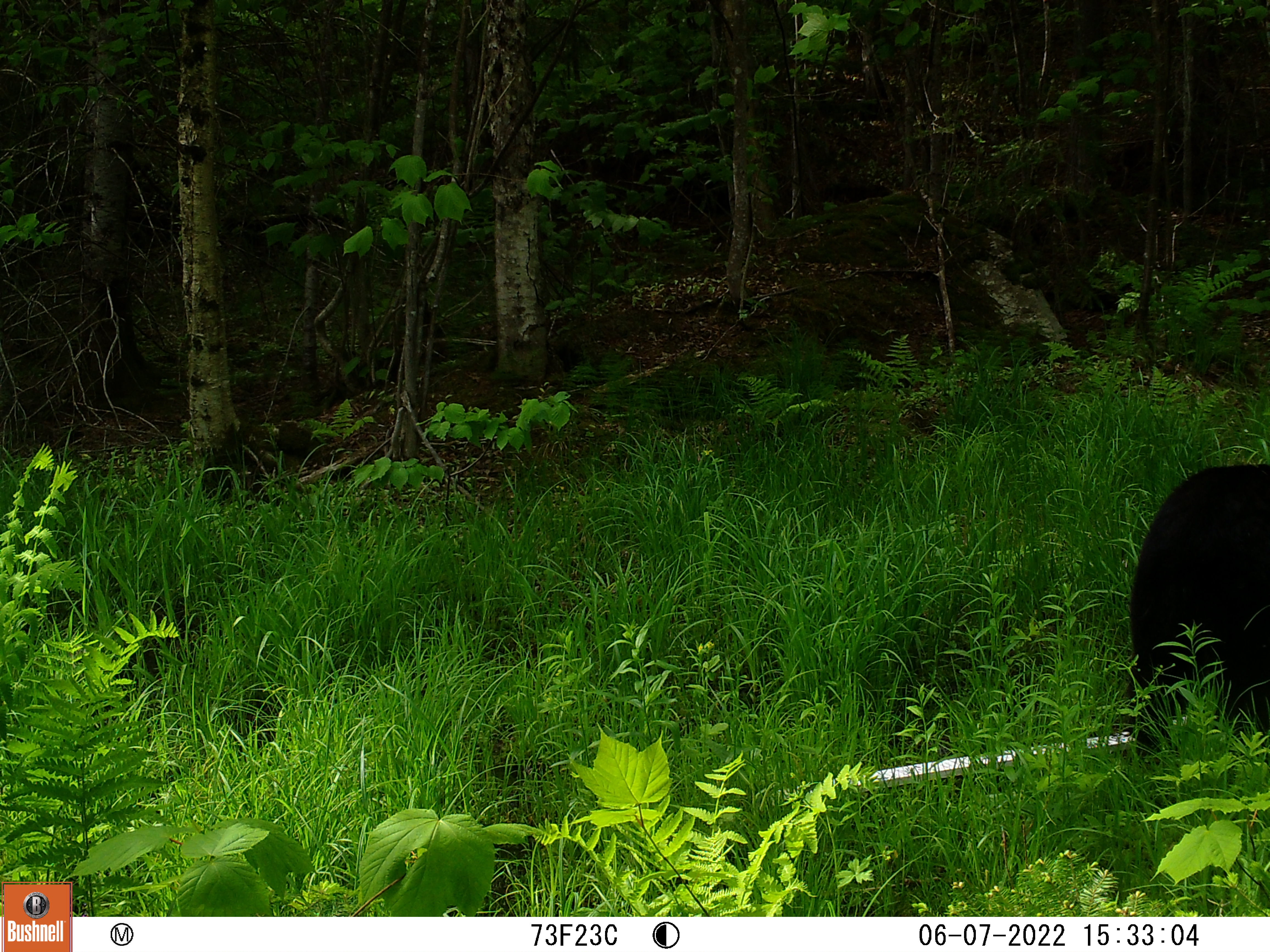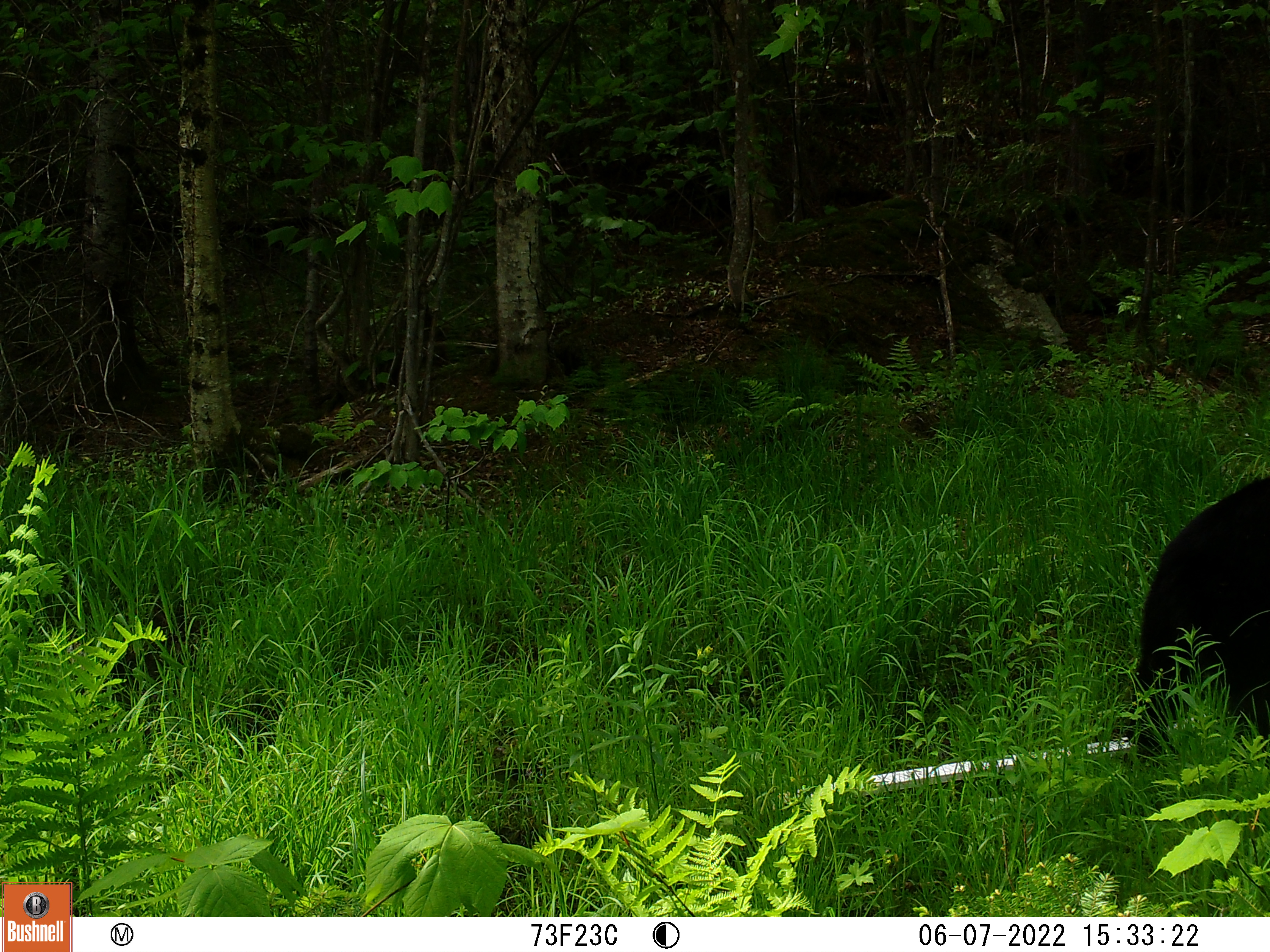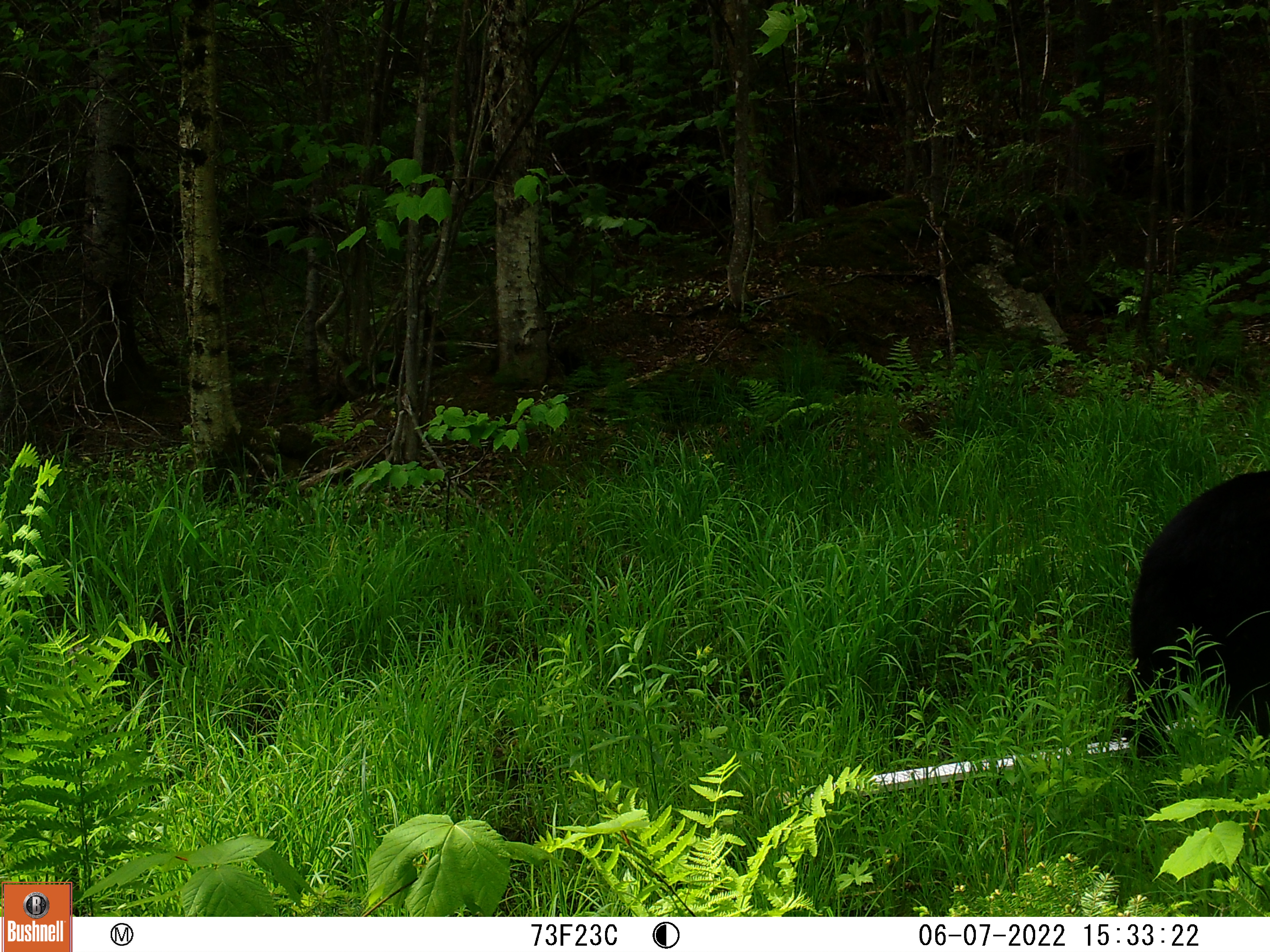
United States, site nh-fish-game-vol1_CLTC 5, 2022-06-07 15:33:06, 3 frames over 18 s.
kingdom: Animalia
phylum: Chordata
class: Mammalia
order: Carnivora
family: Ursidae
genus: Ursus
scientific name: Ursus americanus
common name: black bear